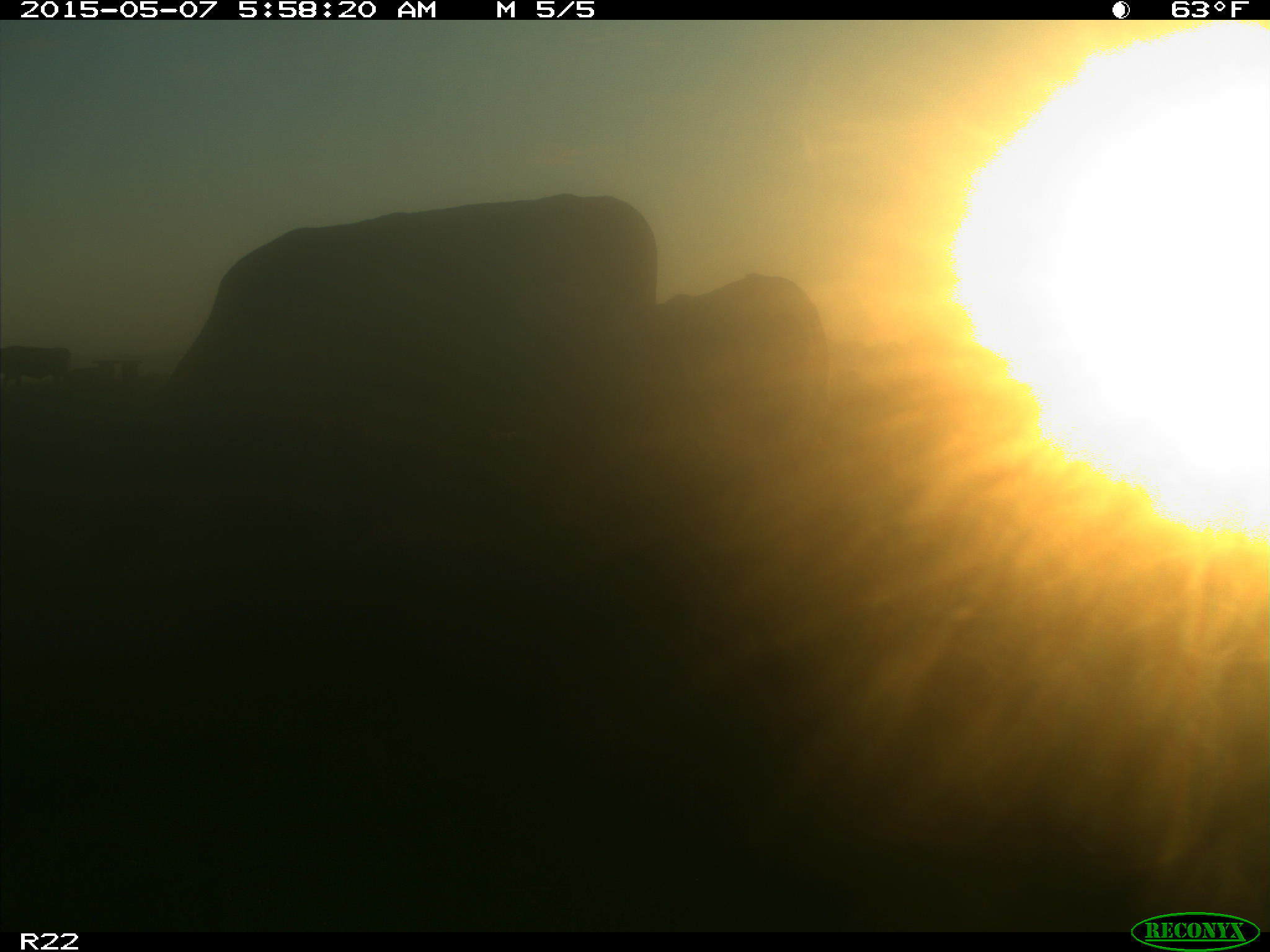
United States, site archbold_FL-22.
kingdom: Animalia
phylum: Chordata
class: Mammalia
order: Artiodactyla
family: Bovidae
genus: Bos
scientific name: Bos taurus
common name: domestic cow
Bos taurus (domestic cow).